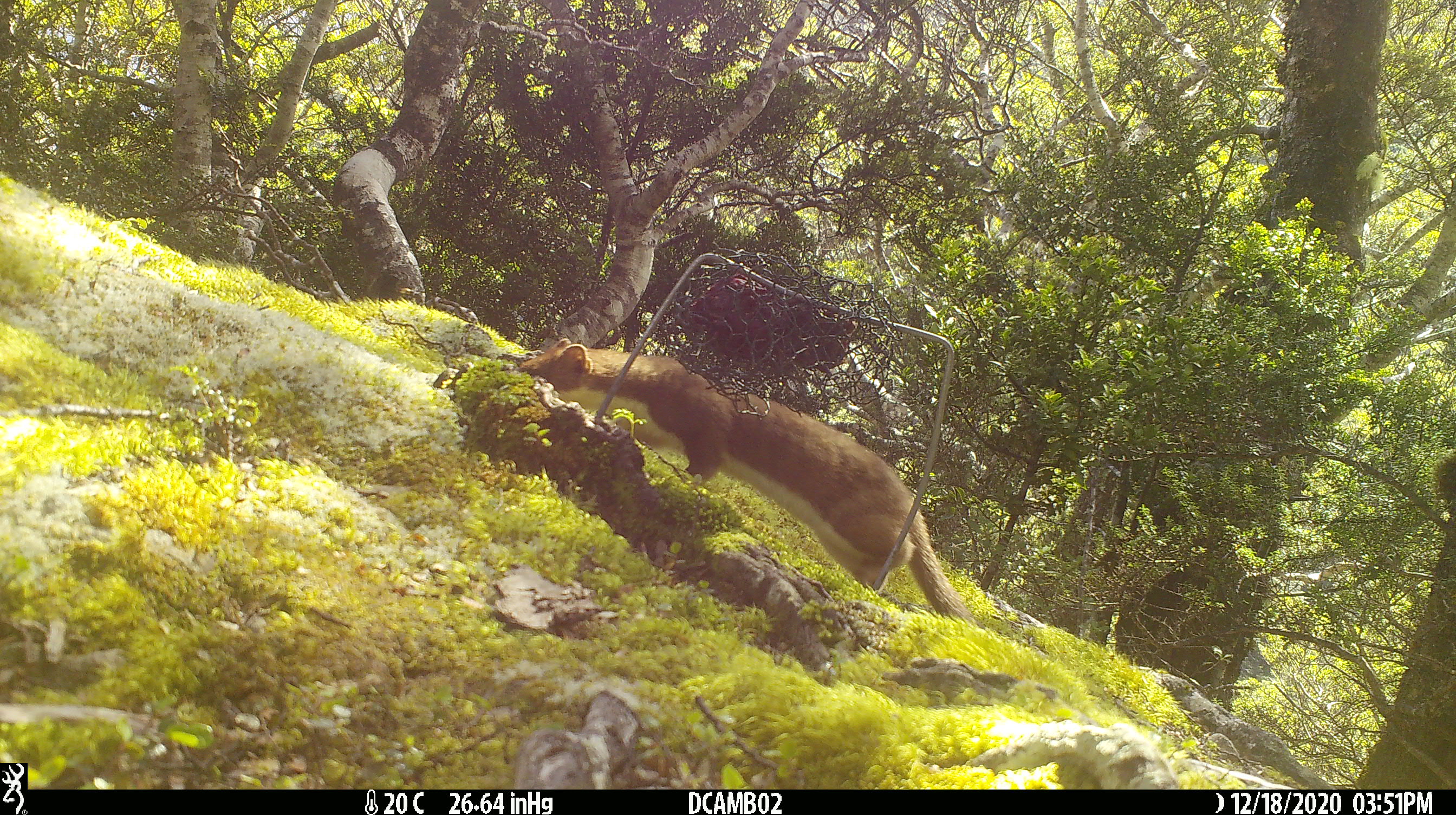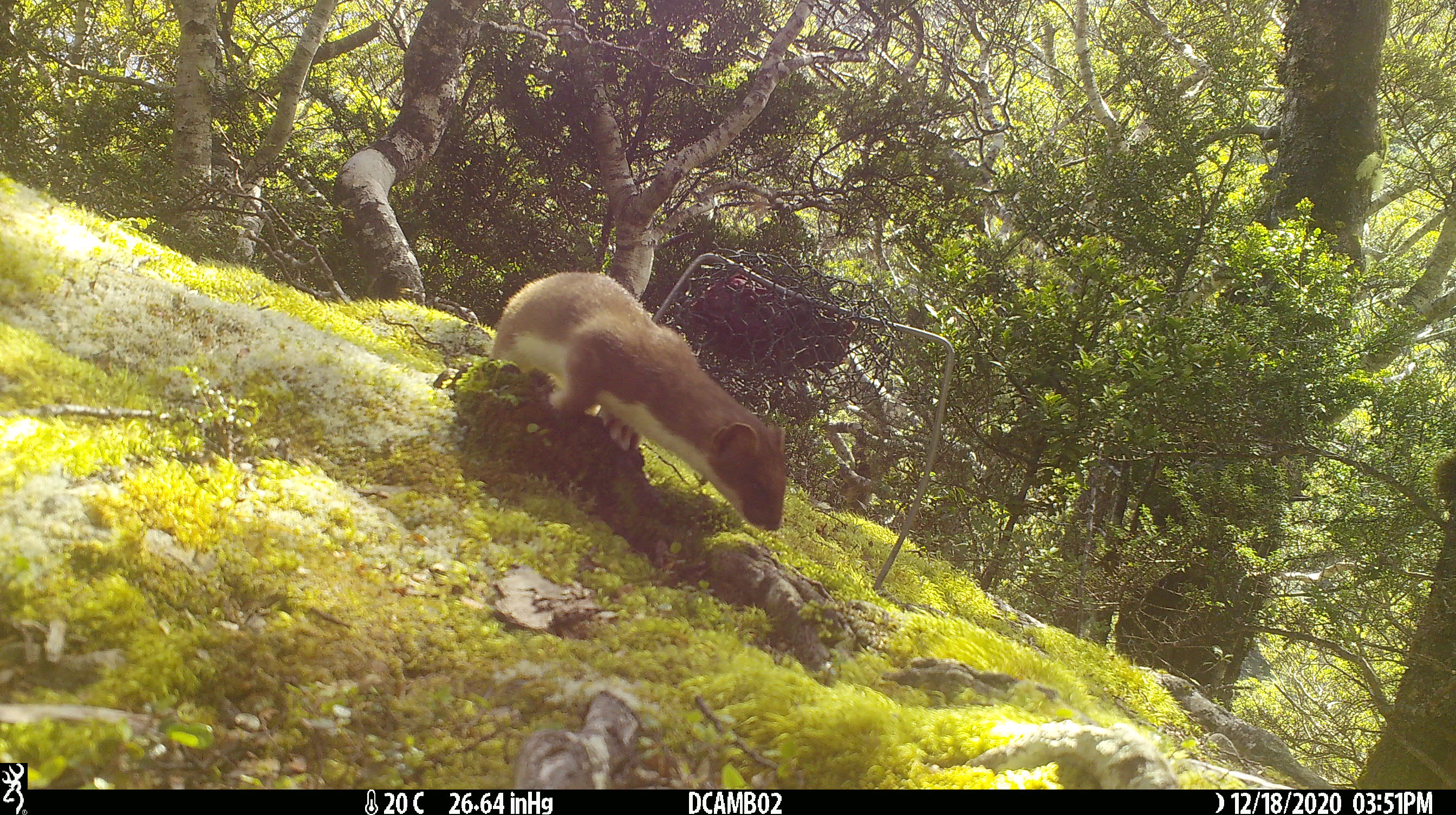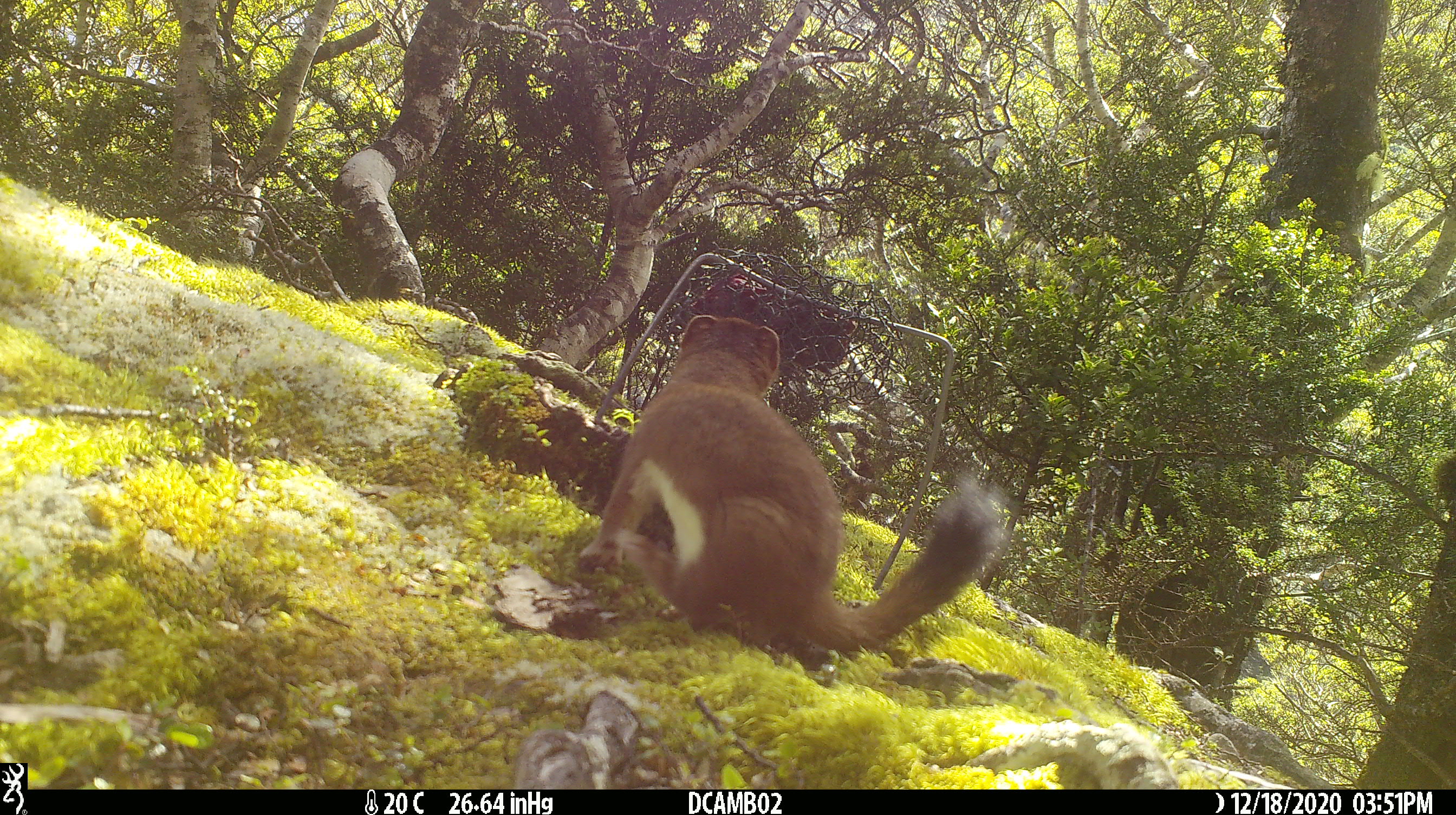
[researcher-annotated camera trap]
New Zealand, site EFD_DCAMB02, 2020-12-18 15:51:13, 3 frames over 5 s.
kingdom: Animalia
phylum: Chordata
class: Mammalia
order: Carnivora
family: Mustelidae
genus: Mustela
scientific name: Mustela erminea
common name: stoat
Stoat (Mustela erminea).